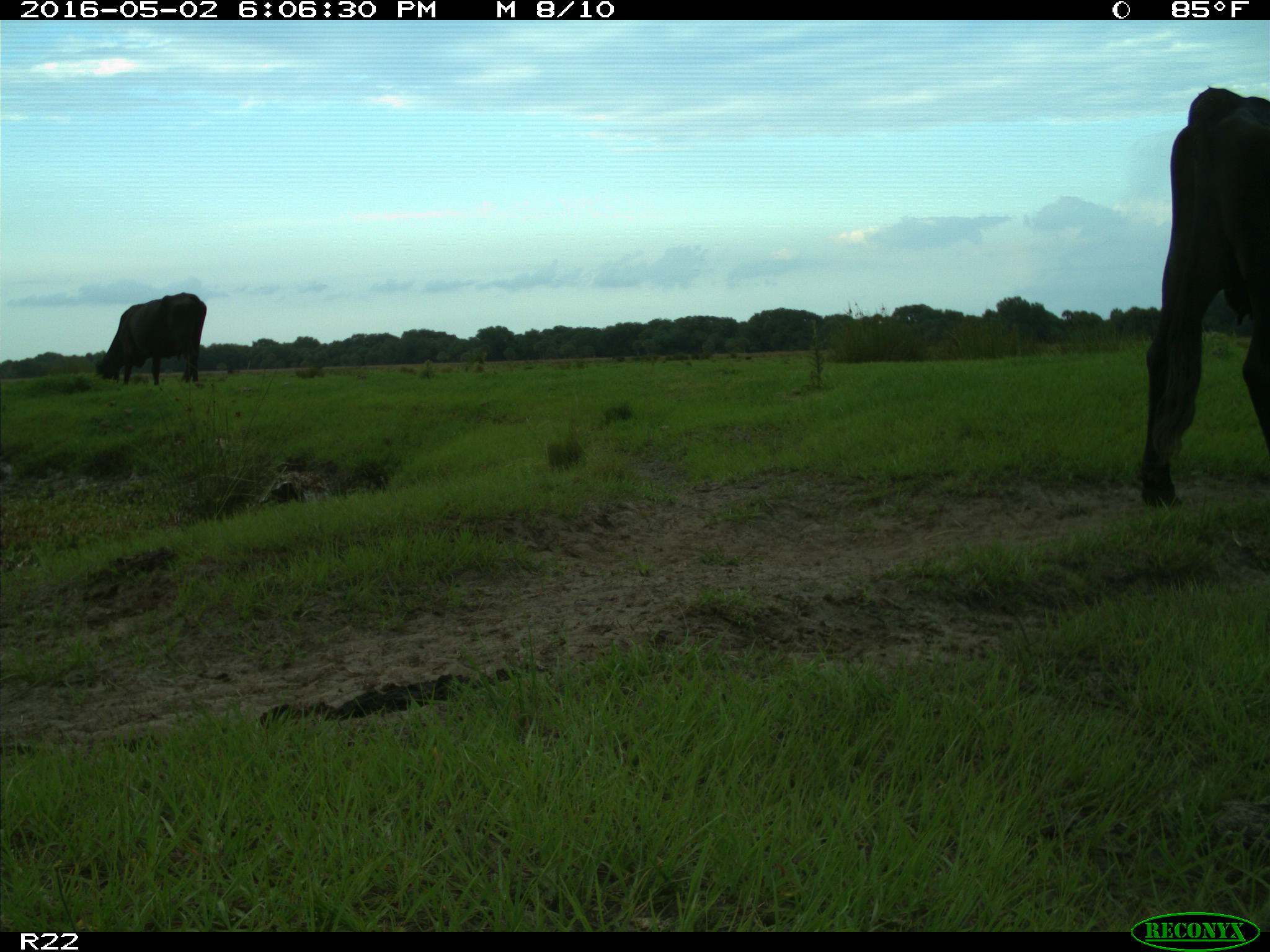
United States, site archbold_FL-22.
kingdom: Animalia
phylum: Chordata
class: Mammalia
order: Artiodactyla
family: Bovidae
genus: Bos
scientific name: Bos taurus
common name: domestic cow